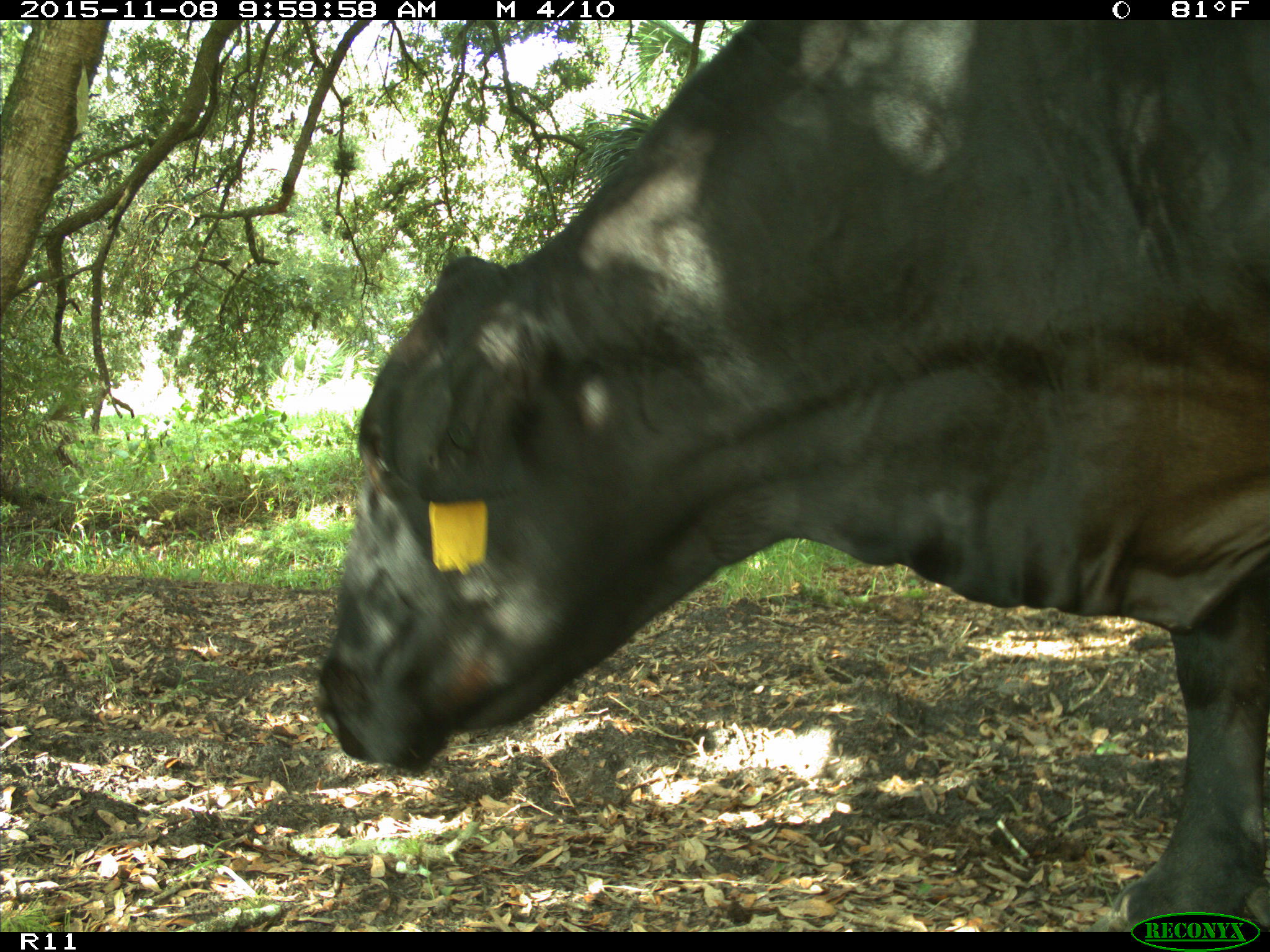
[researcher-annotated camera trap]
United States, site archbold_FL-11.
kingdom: Animalia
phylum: Chordata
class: Mammalia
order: Artiodactyla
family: Bovidae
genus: Bos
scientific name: Bos taurus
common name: domestic cow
Bos taurus (domestic cow).